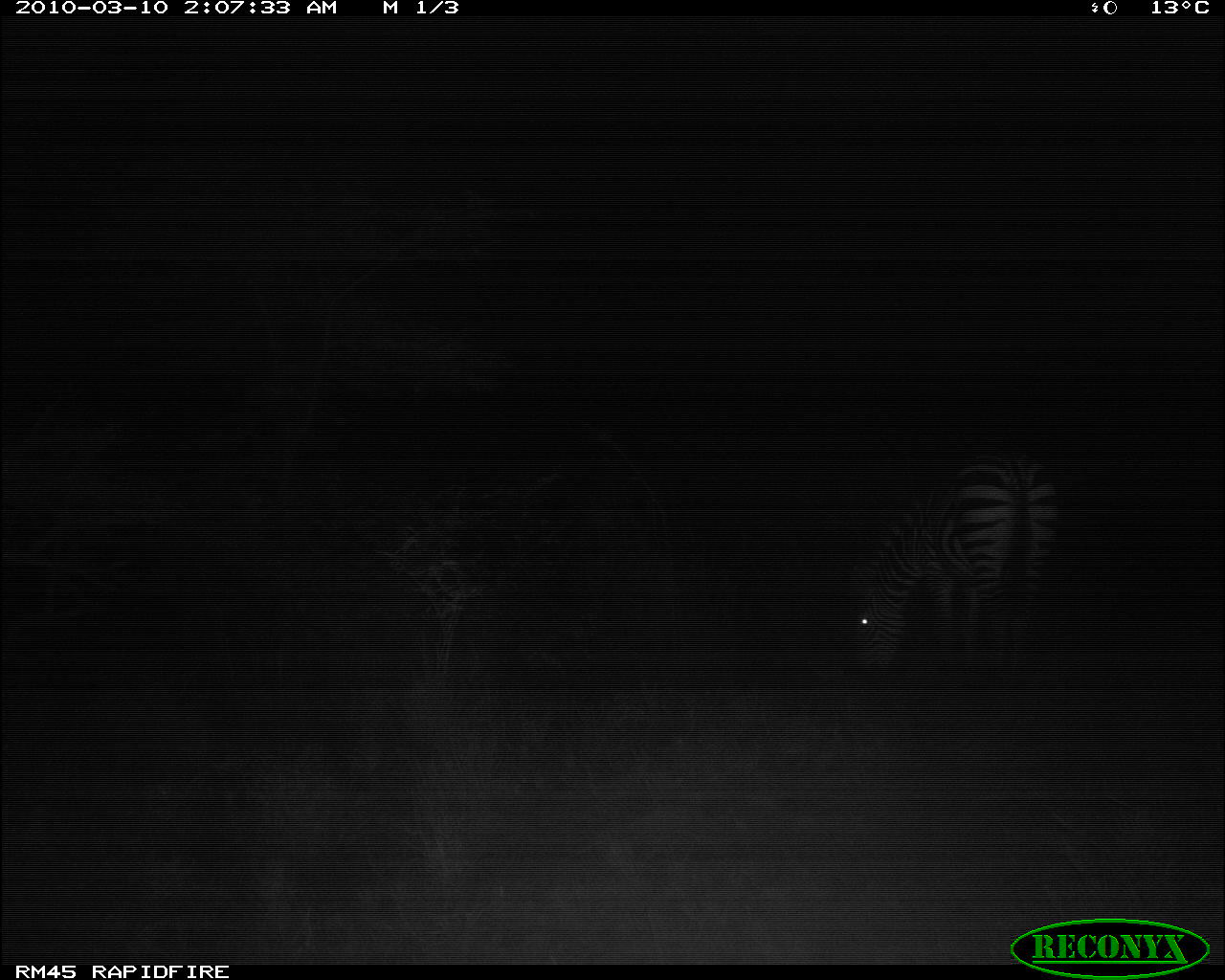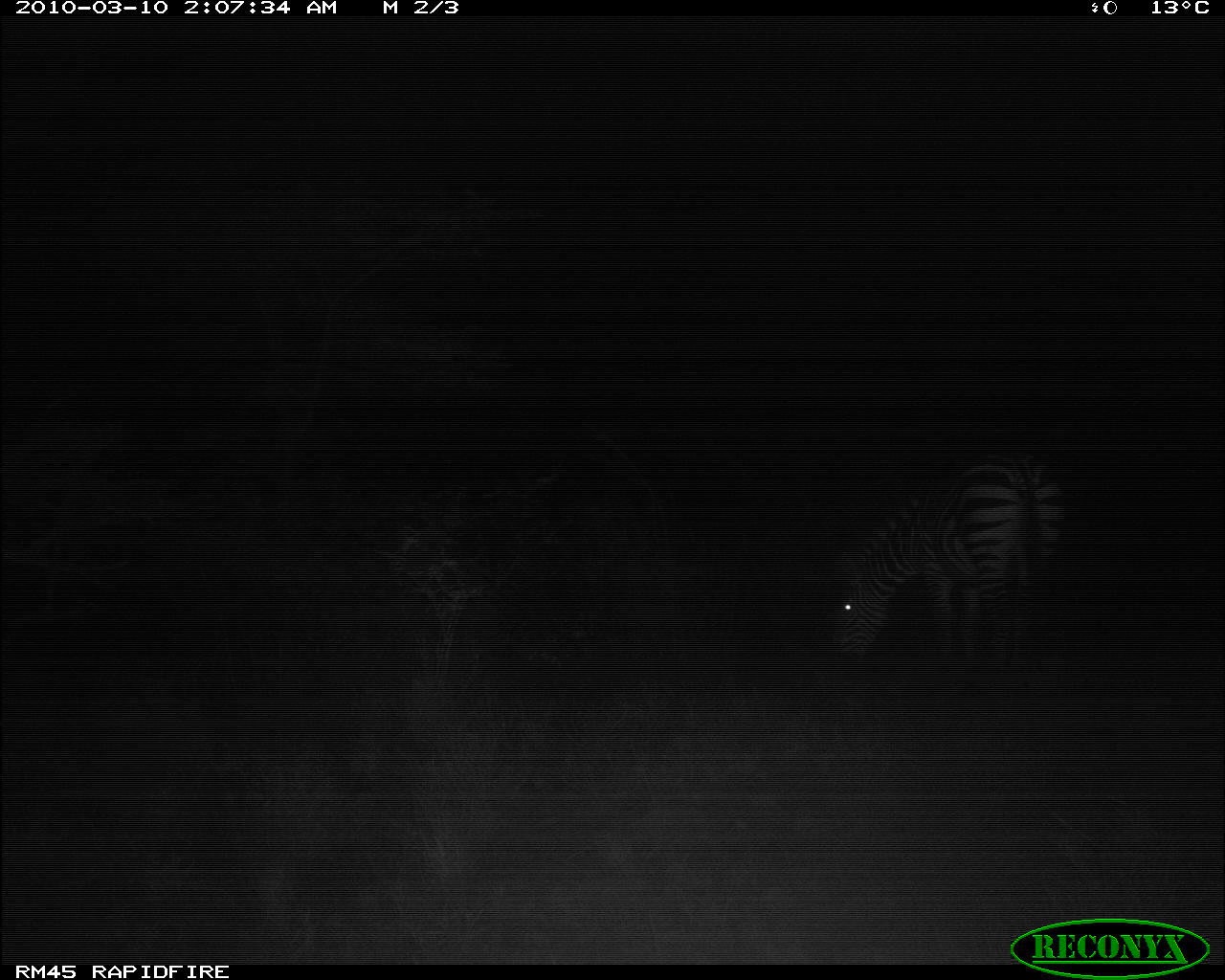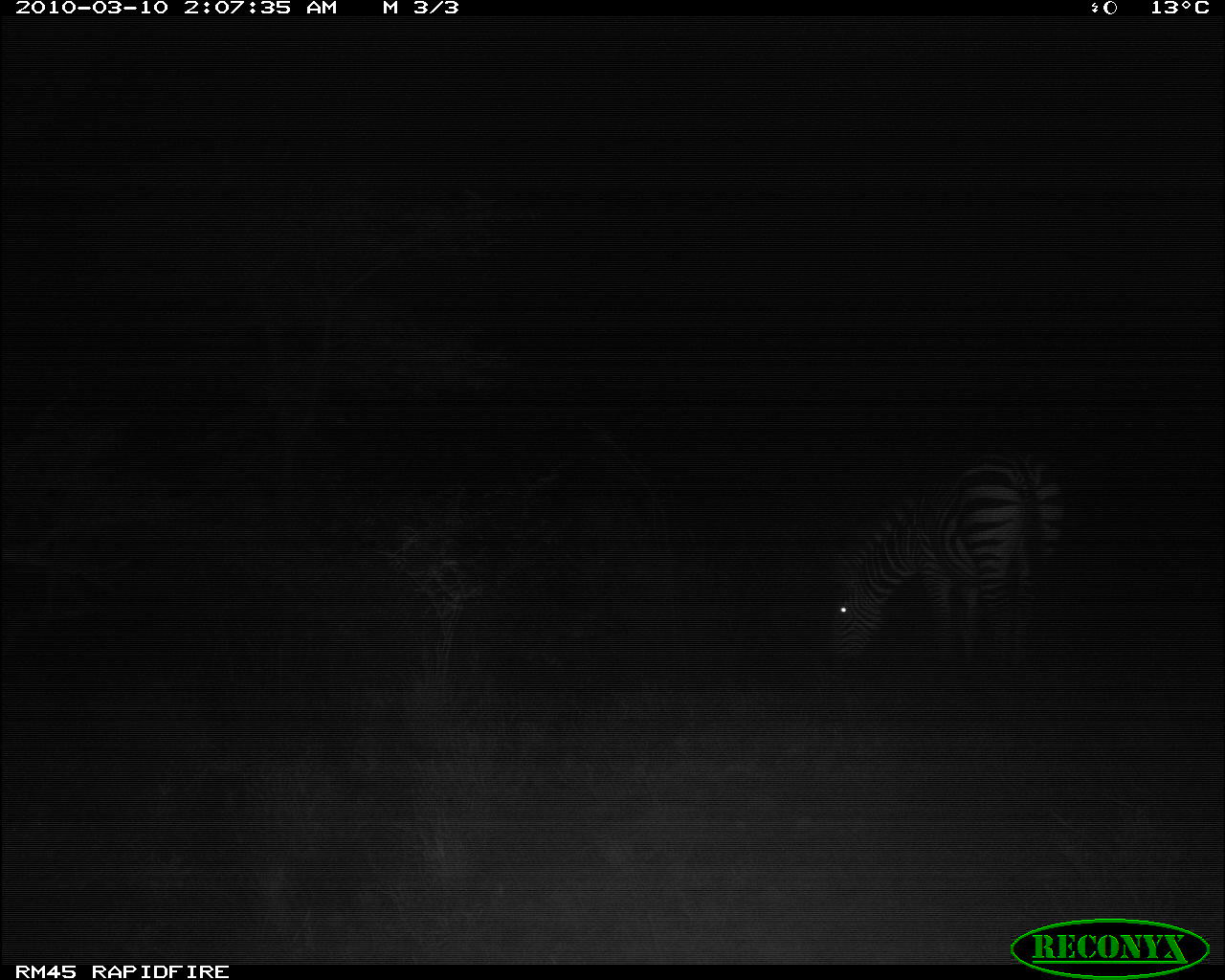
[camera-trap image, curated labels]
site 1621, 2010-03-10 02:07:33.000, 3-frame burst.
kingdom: Animalia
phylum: Chordata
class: Mammalia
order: Perissodactyla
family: Equidae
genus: Equus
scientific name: Equus quagga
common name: plains zebra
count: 1